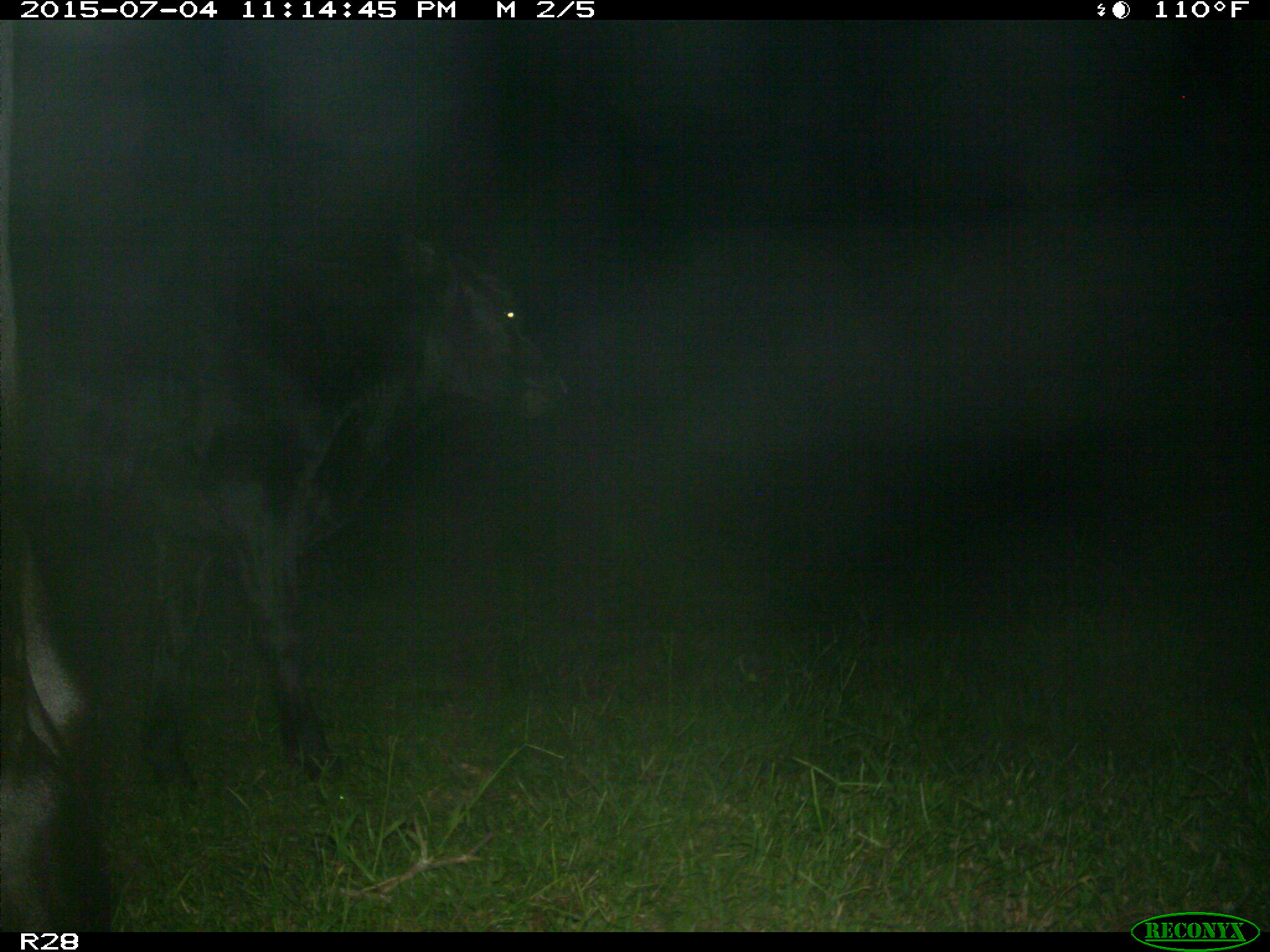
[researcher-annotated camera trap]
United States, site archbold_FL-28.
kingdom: Animalia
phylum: Chordata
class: Mammalia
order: Artiodactyla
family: Bovidae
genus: Bos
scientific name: Bos taurus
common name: domestic cow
Bos taurus (domestic cow).